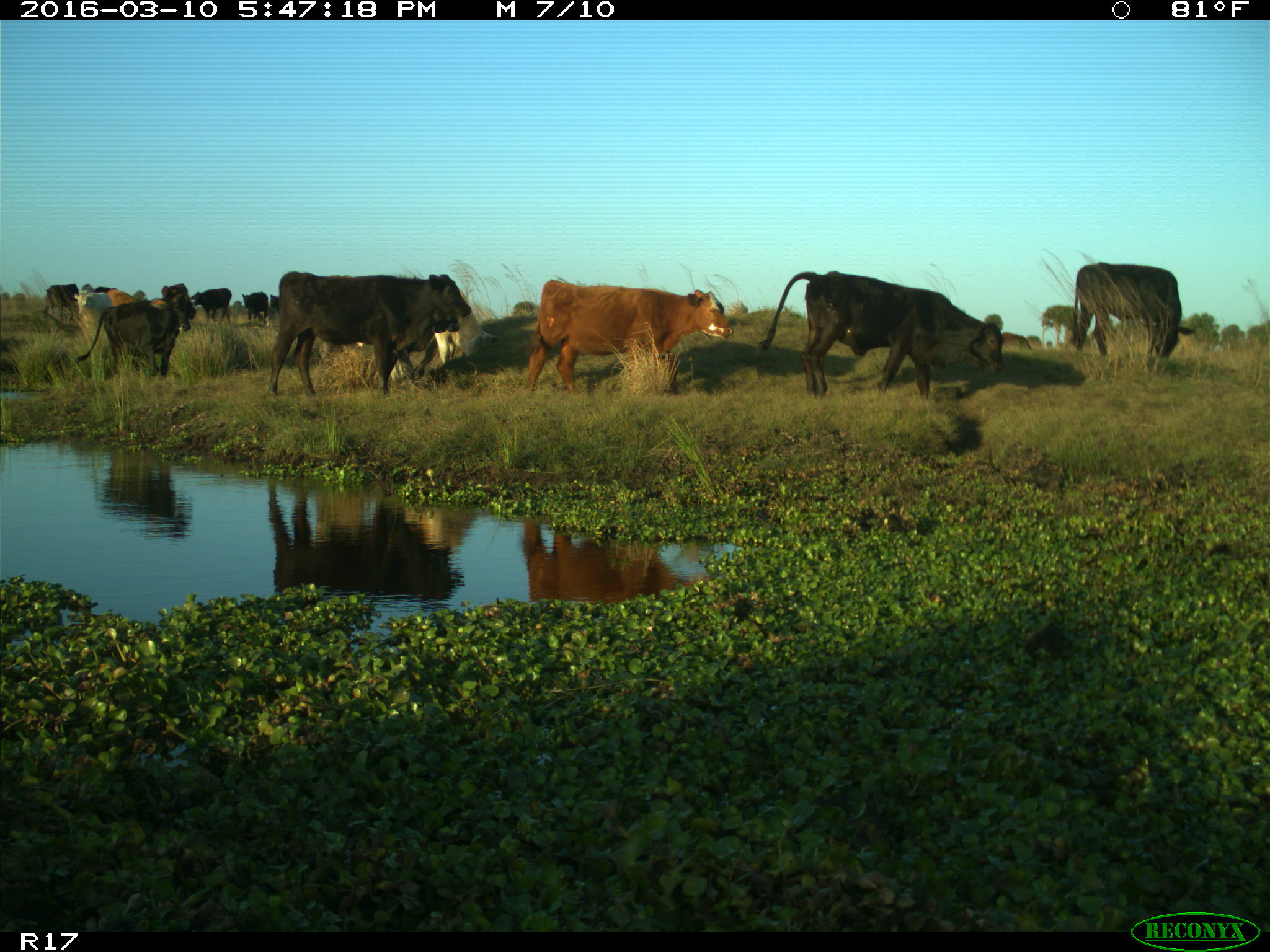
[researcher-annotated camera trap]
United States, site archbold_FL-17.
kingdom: Animalia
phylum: Chordata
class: Mammalia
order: Artiodactyla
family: Bovidae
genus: Bos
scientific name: Bos taurus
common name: domestic cow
Bos taurus (domestic cow).